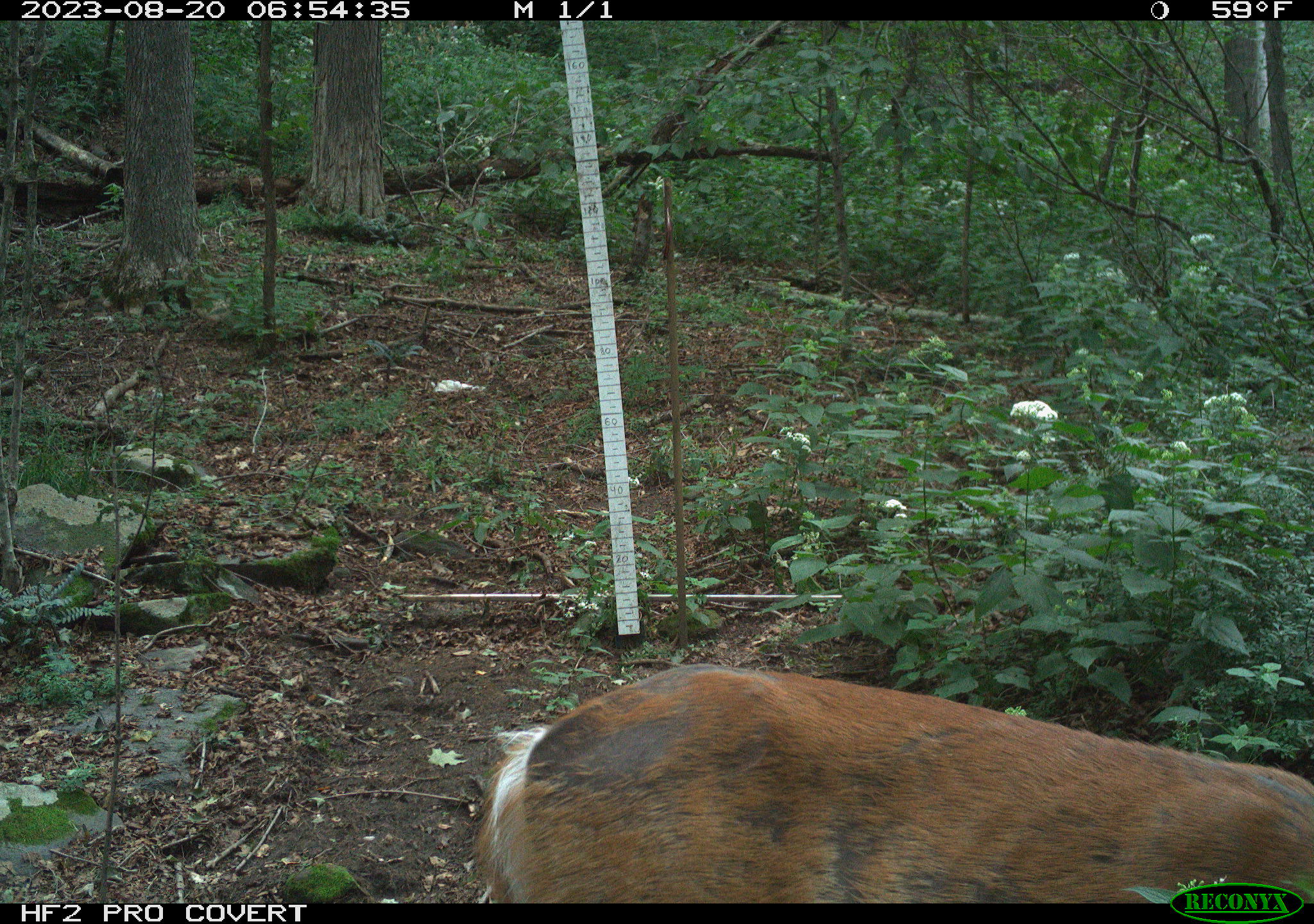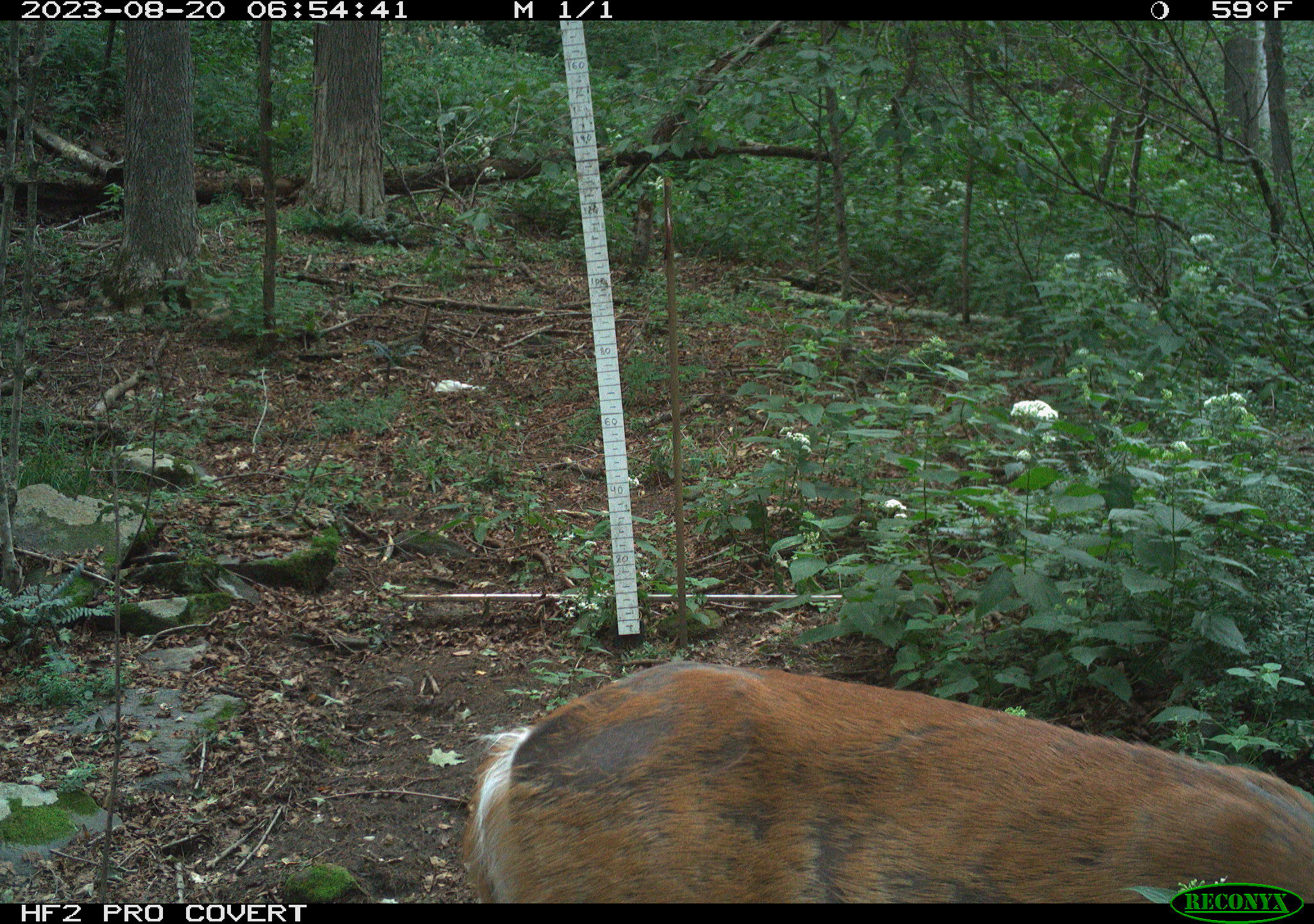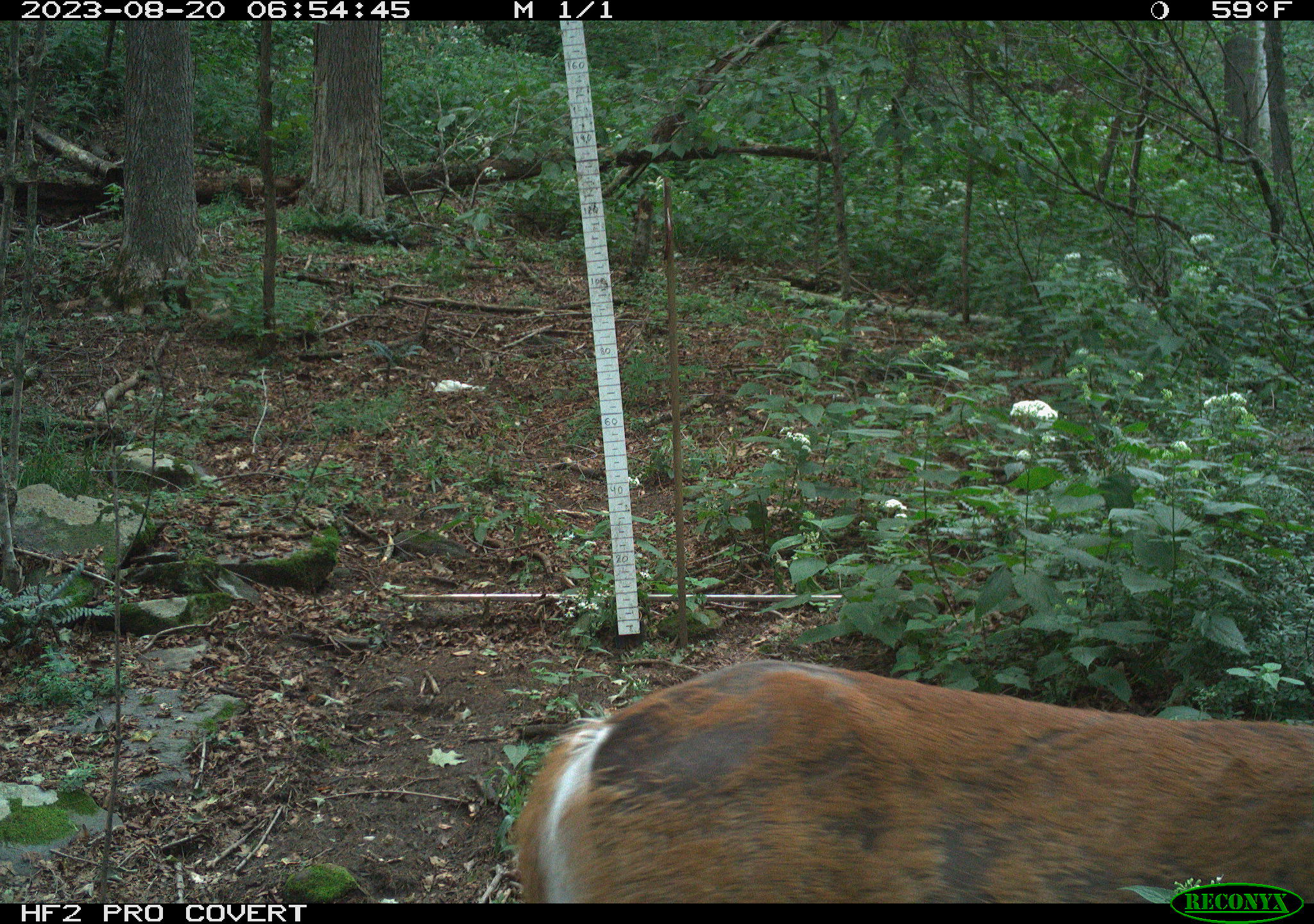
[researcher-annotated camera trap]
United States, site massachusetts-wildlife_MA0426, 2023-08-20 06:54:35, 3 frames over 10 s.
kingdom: Animalia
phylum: Chordata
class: Mammalia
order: Artiodactyla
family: Cervidae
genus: Odocoileus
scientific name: Odocoileus virginianus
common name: white-tailed deer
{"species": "white-tailed deer (Odocoileus virginianus)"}